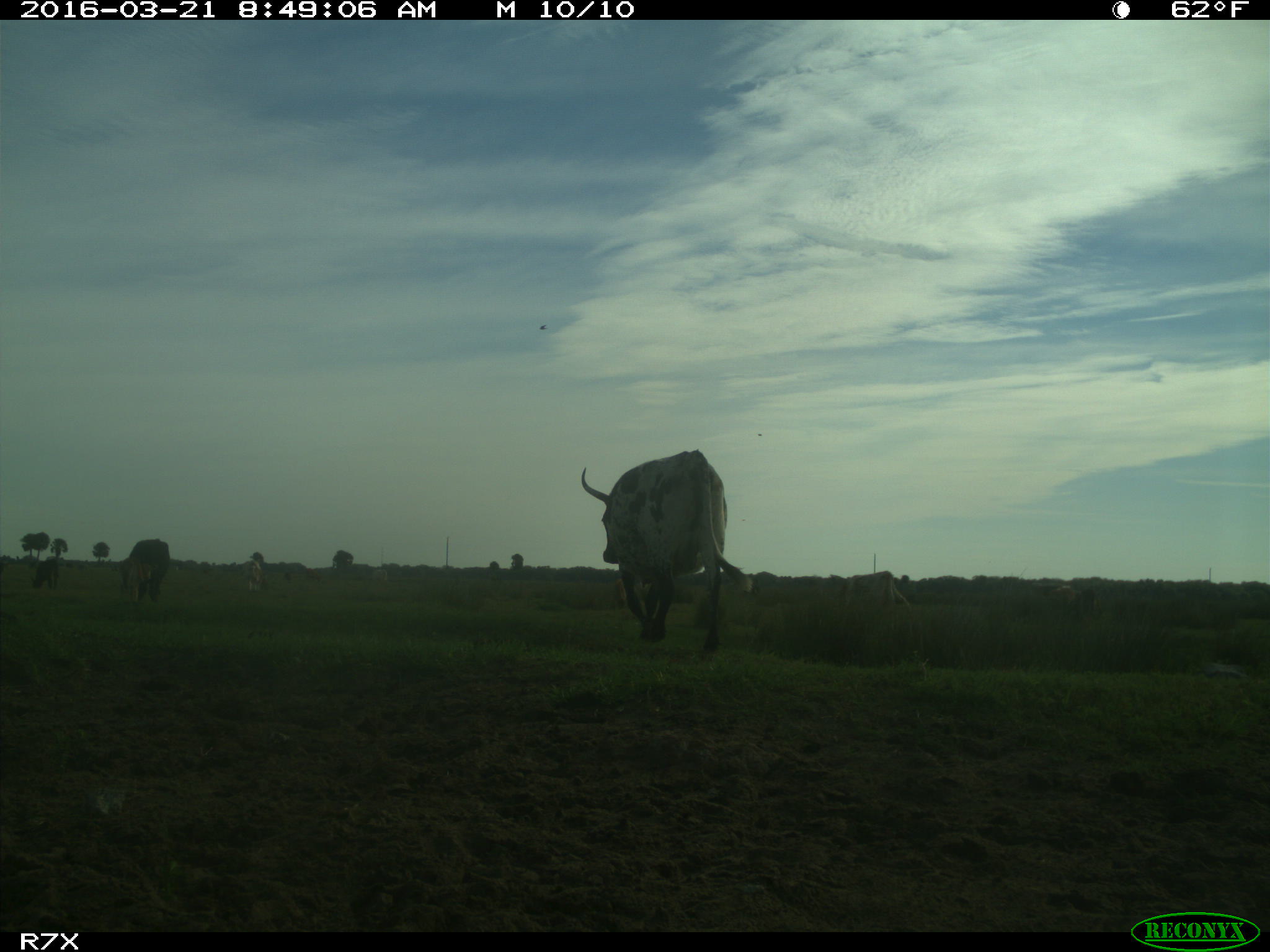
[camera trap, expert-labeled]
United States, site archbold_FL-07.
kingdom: Animalia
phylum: Chordata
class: Mammalia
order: Artiodactyla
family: Bovidae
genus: Bos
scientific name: Bos taurus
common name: domestic cow